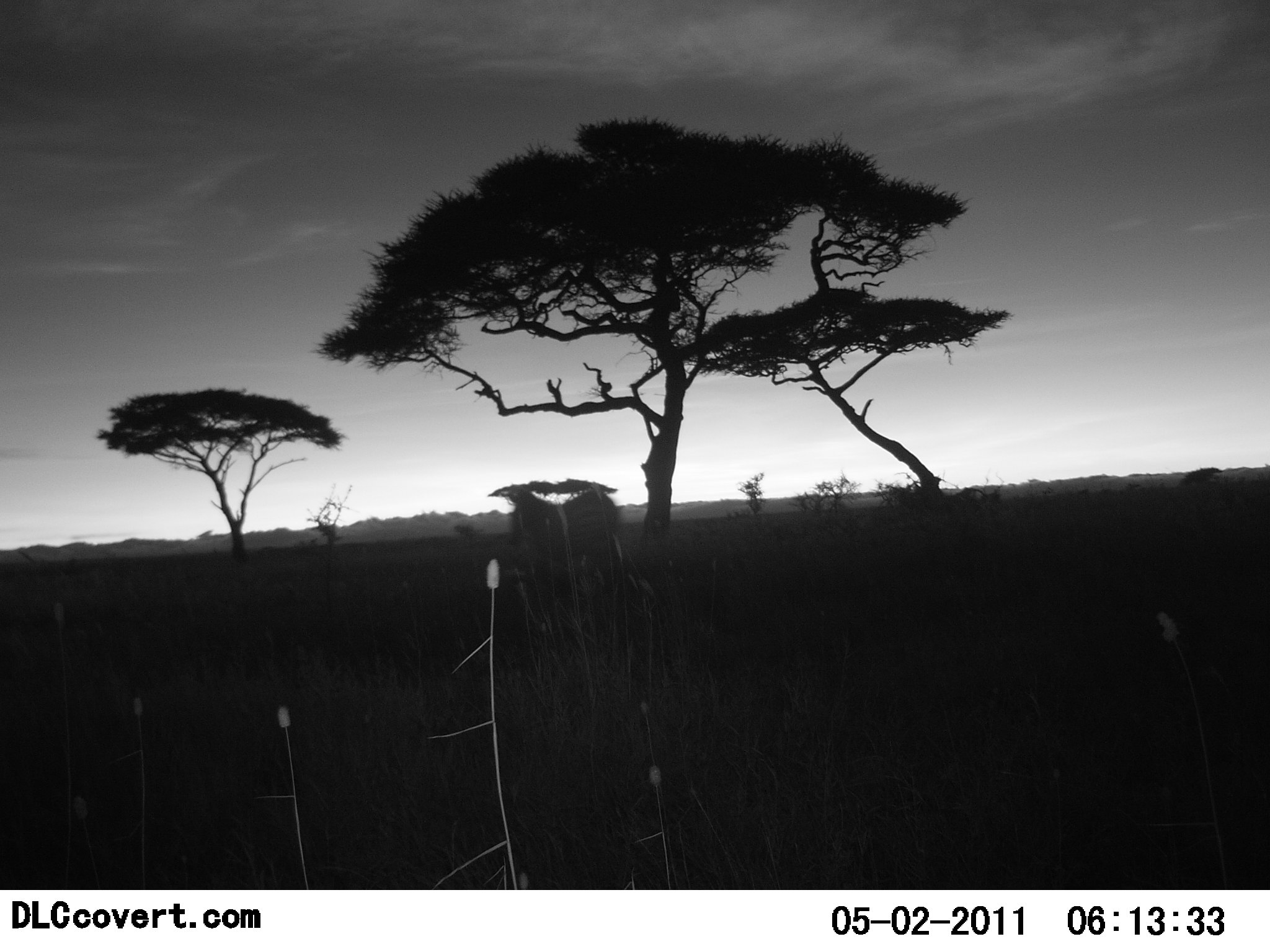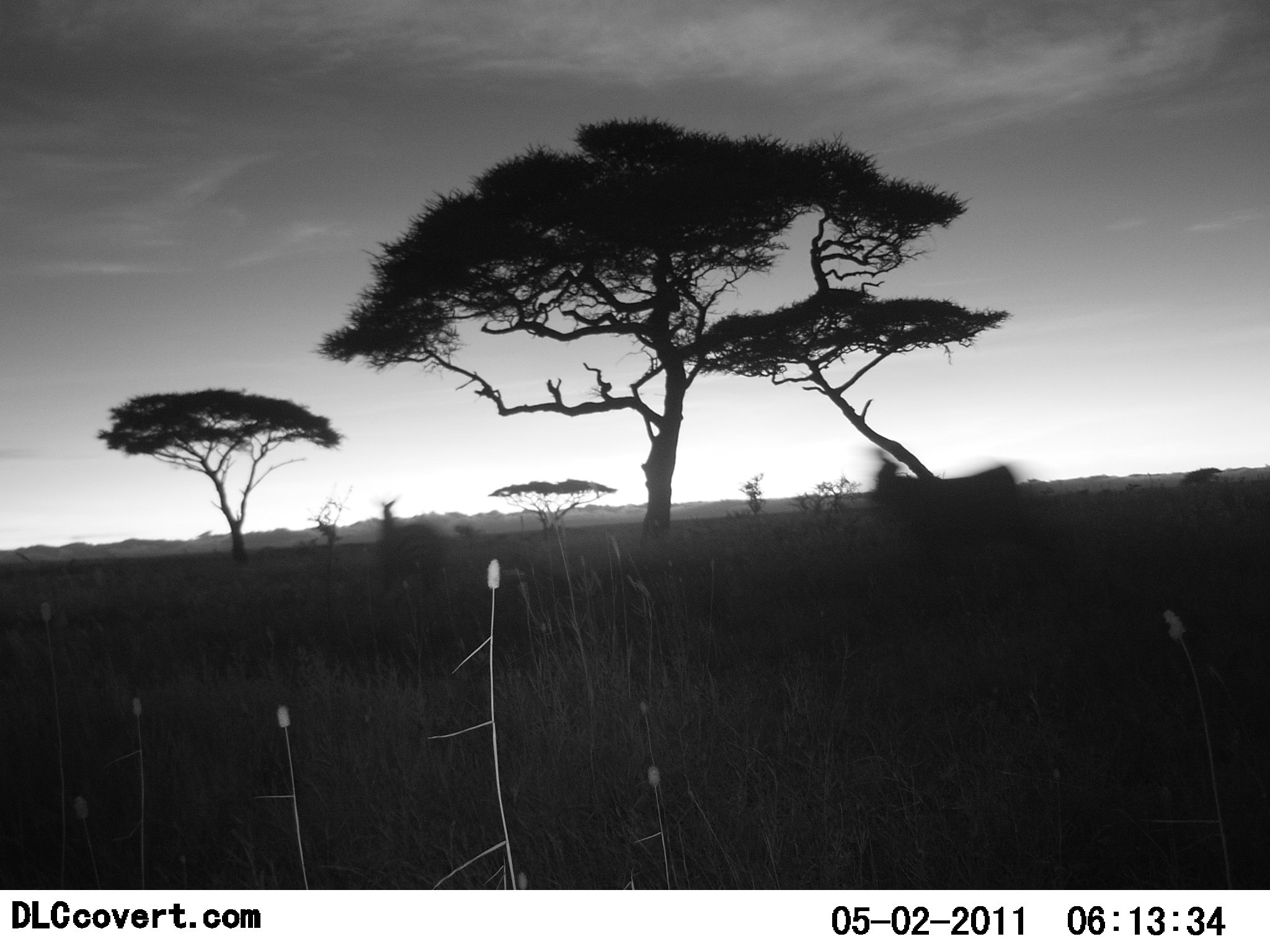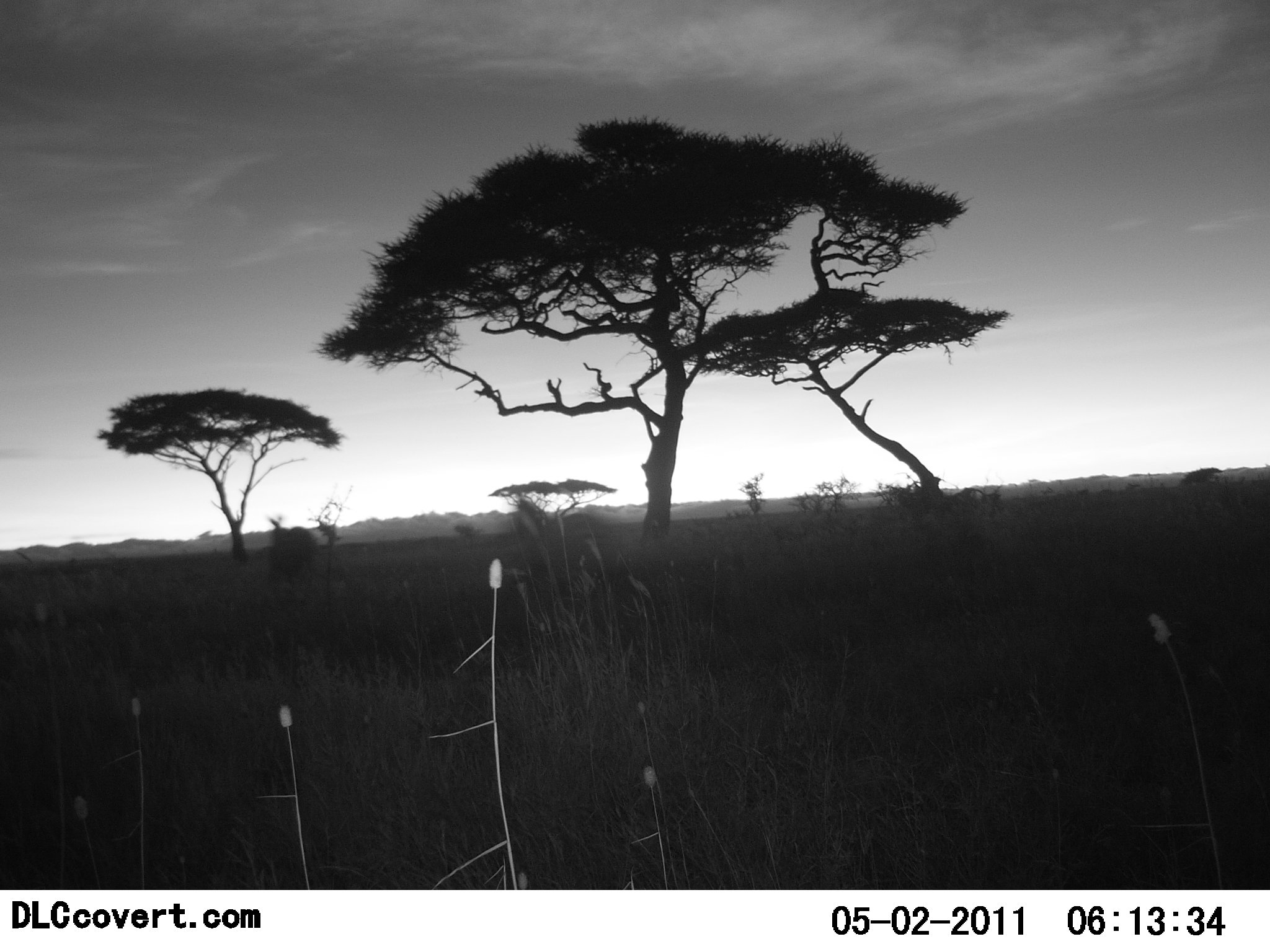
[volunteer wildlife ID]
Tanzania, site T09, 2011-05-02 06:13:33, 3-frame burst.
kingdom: Animalia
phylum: Chordata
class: Mammalia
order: Perissodactyla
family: Equidae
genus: Equus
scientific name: Equus quagga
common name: plains zebra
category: zebra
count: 2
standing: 0%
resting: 0%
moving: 100%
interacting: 0%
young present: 0%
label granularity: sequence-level